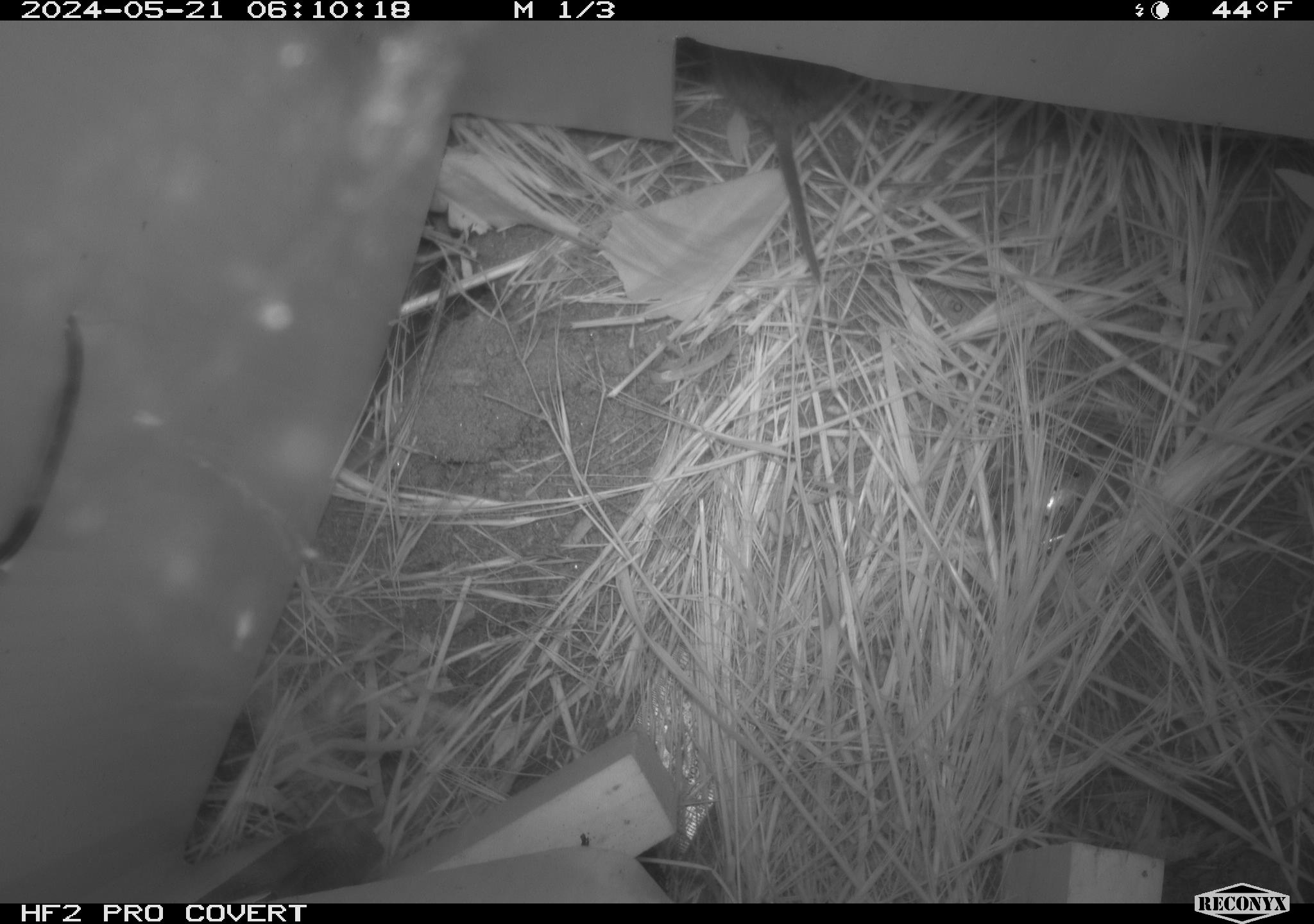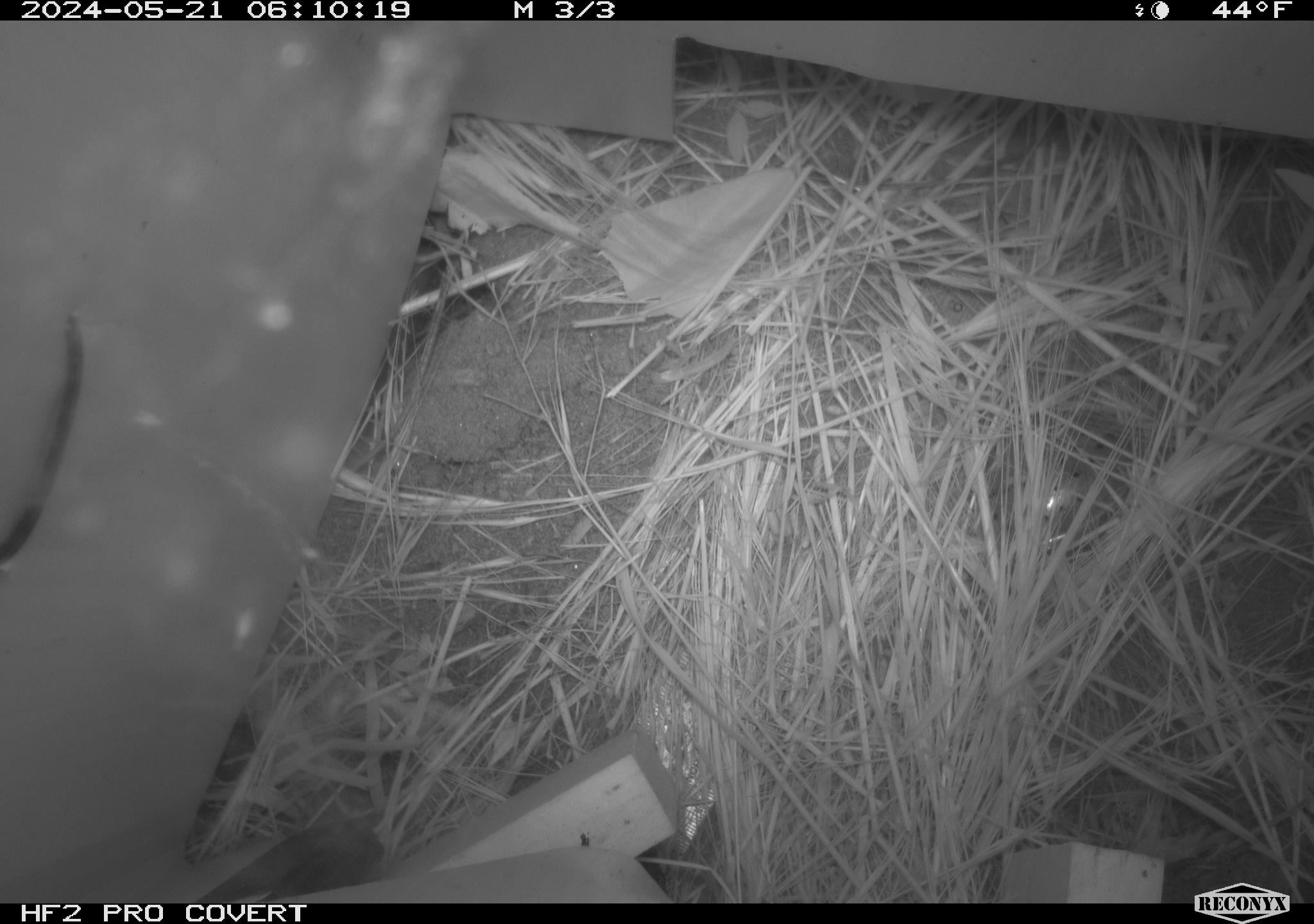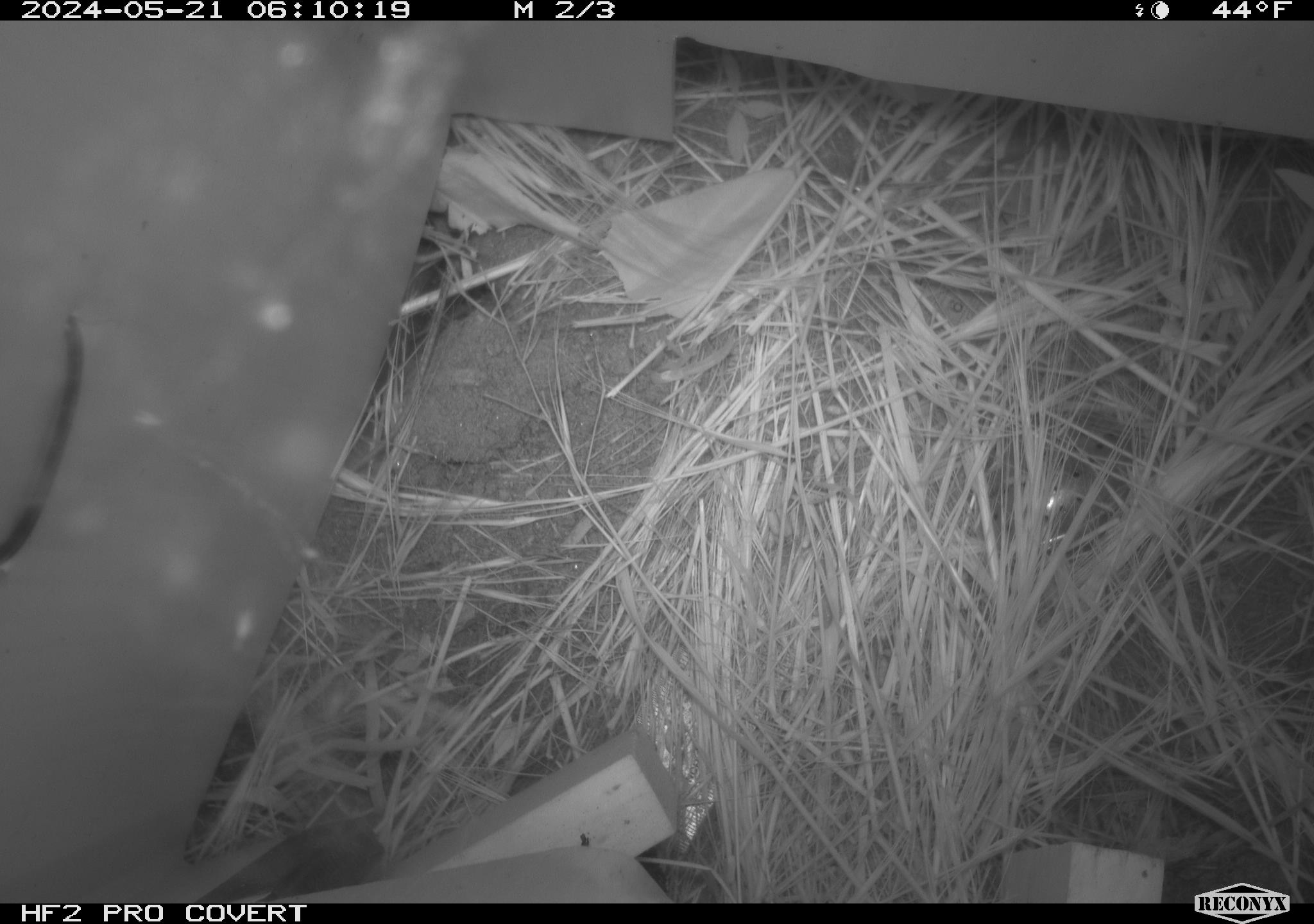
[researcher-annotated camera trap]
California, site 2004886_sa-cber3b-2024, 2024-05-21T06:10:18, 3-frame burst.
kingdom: Animalia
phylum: Chordata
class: Mammalia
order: Rodentia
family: Cricetidae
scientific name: Arvicolinae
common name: voles, lemmings, and muskrats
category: arvicolinae subfamily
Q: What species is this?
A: Arvicolinae subfamily (voles, lemmings, and muskrats) (Arvicolinae).